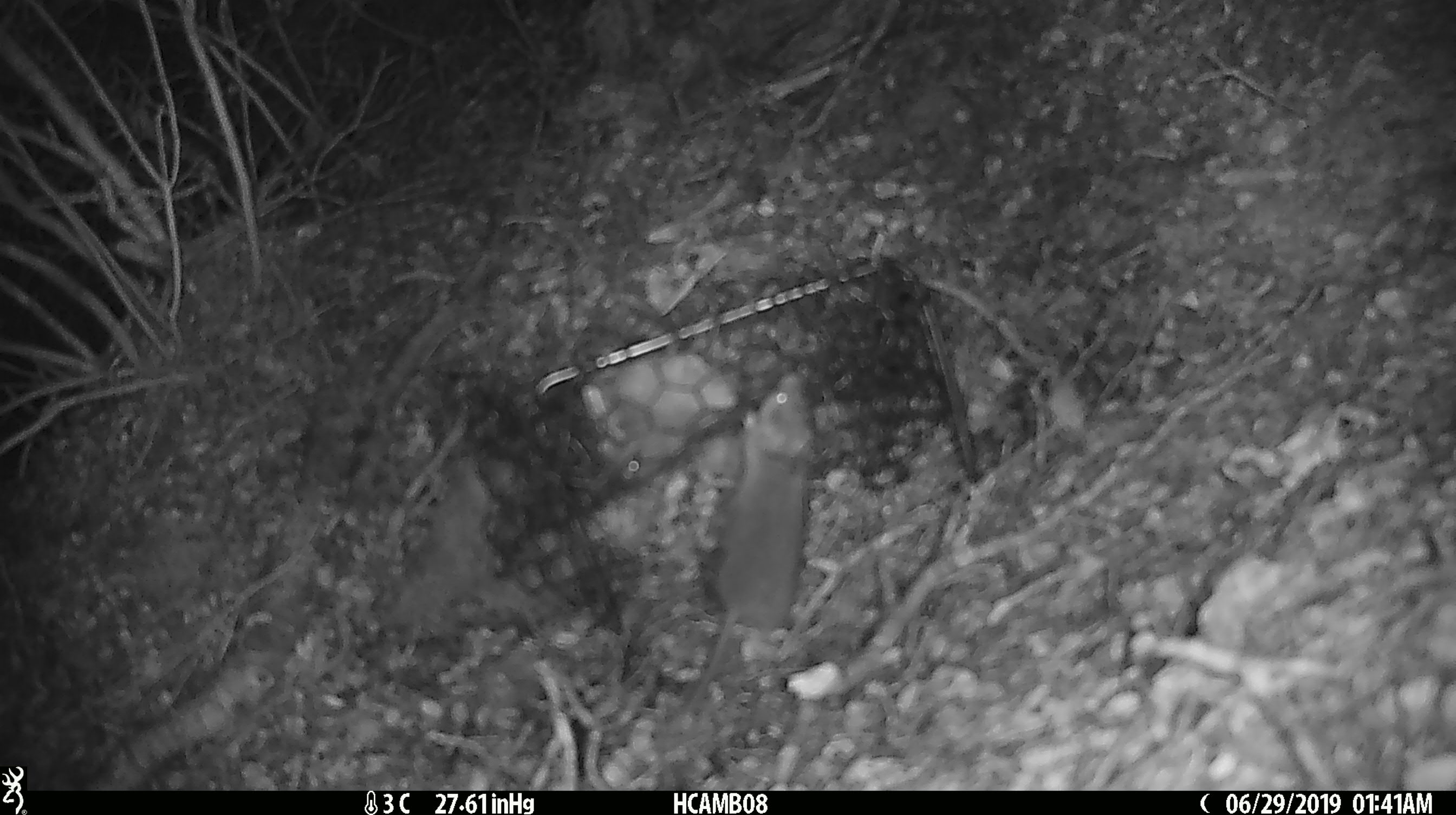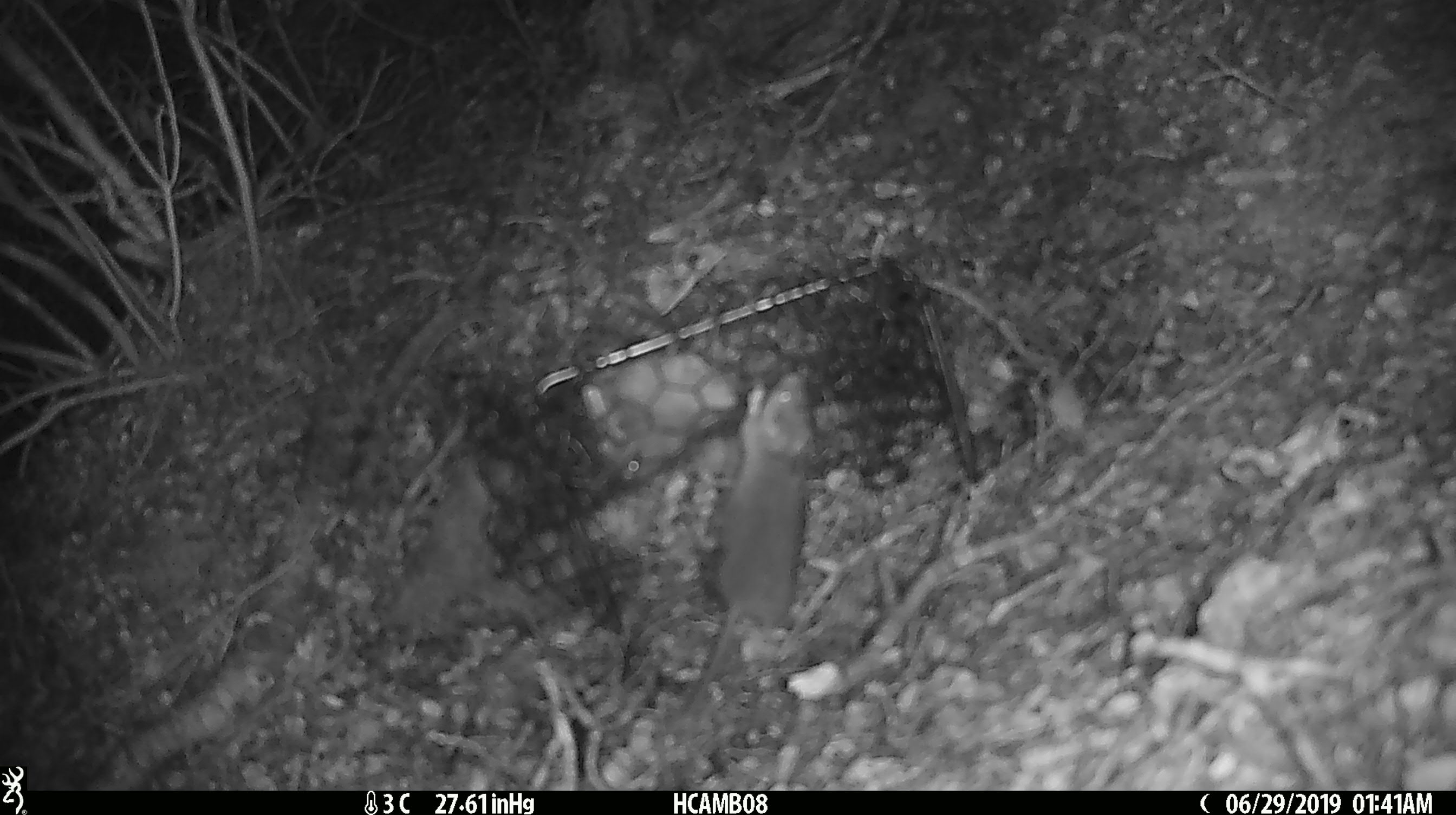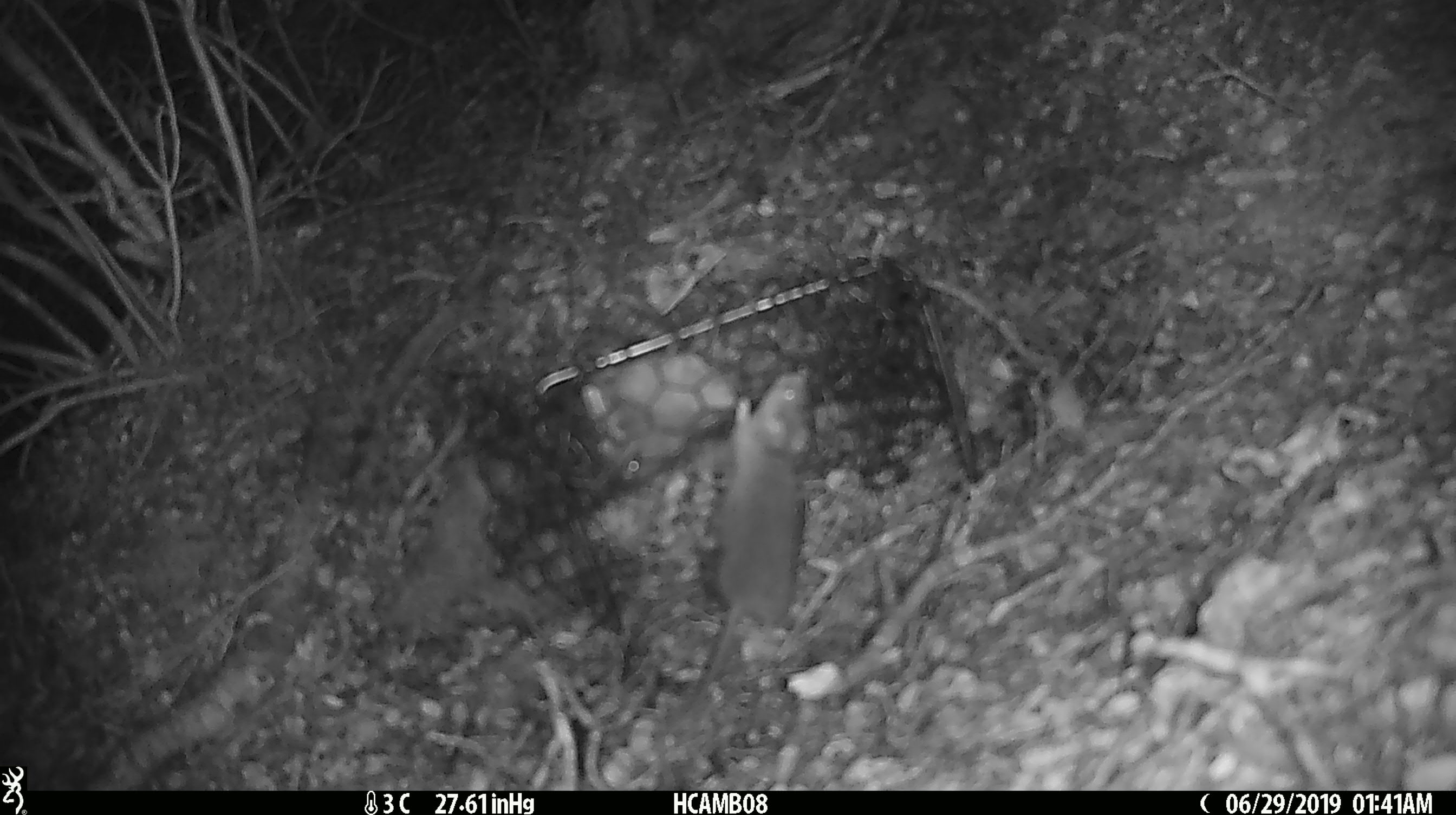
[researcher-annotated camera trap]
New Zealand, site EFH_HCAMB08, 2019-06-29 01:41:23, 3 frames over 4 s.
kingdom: Animalia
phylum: Chordata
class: Mammalia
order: Rodentia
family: Muridae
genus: Mus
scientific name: Mus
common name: mouse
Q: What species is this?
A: Mouse (Mus).